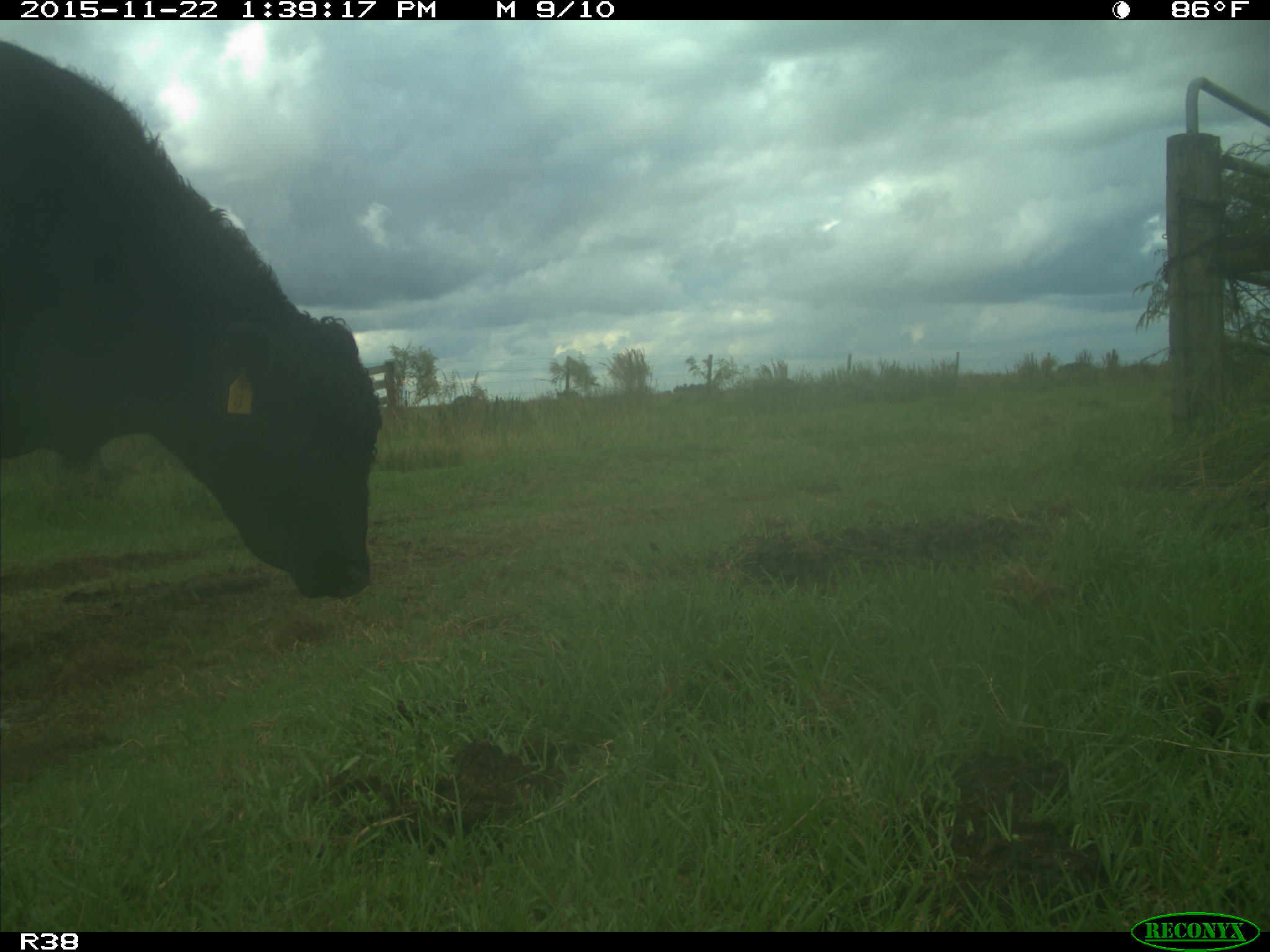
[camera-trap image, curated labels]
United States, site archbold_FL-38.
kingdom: Animalia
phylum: Chordata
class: Mammalia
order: Artiodactyla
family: Bovidae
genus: Bos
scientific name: Bos taurus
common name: domestic cow